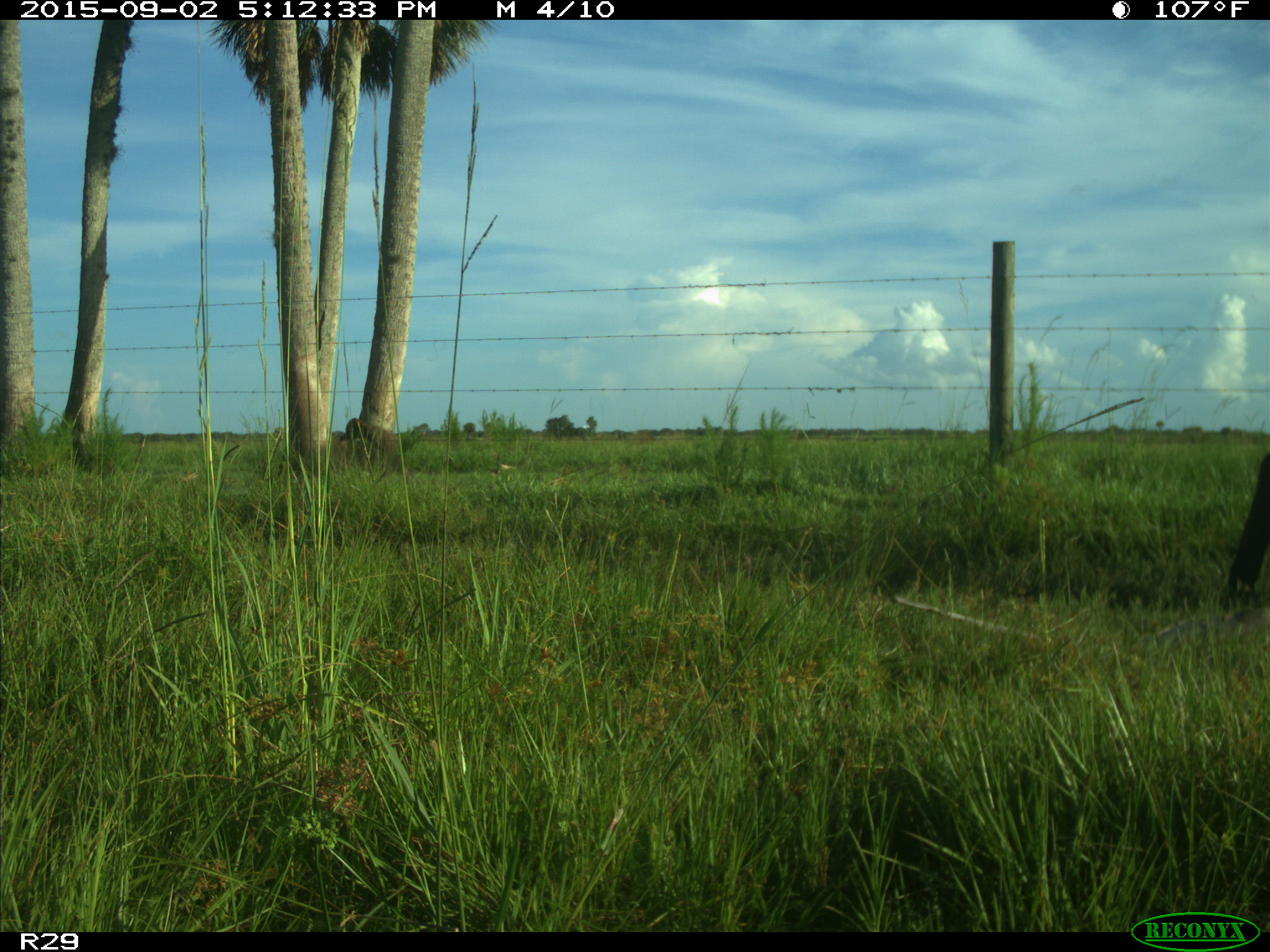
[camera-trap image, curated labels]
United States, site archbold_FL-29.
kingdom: Animalia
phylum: Chordata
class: Mammalia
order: Artiodactyla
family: Bovidae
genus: Bos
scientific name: Bos taurus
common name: domestic cow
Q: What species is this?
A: Bos taurus (domestic cow).